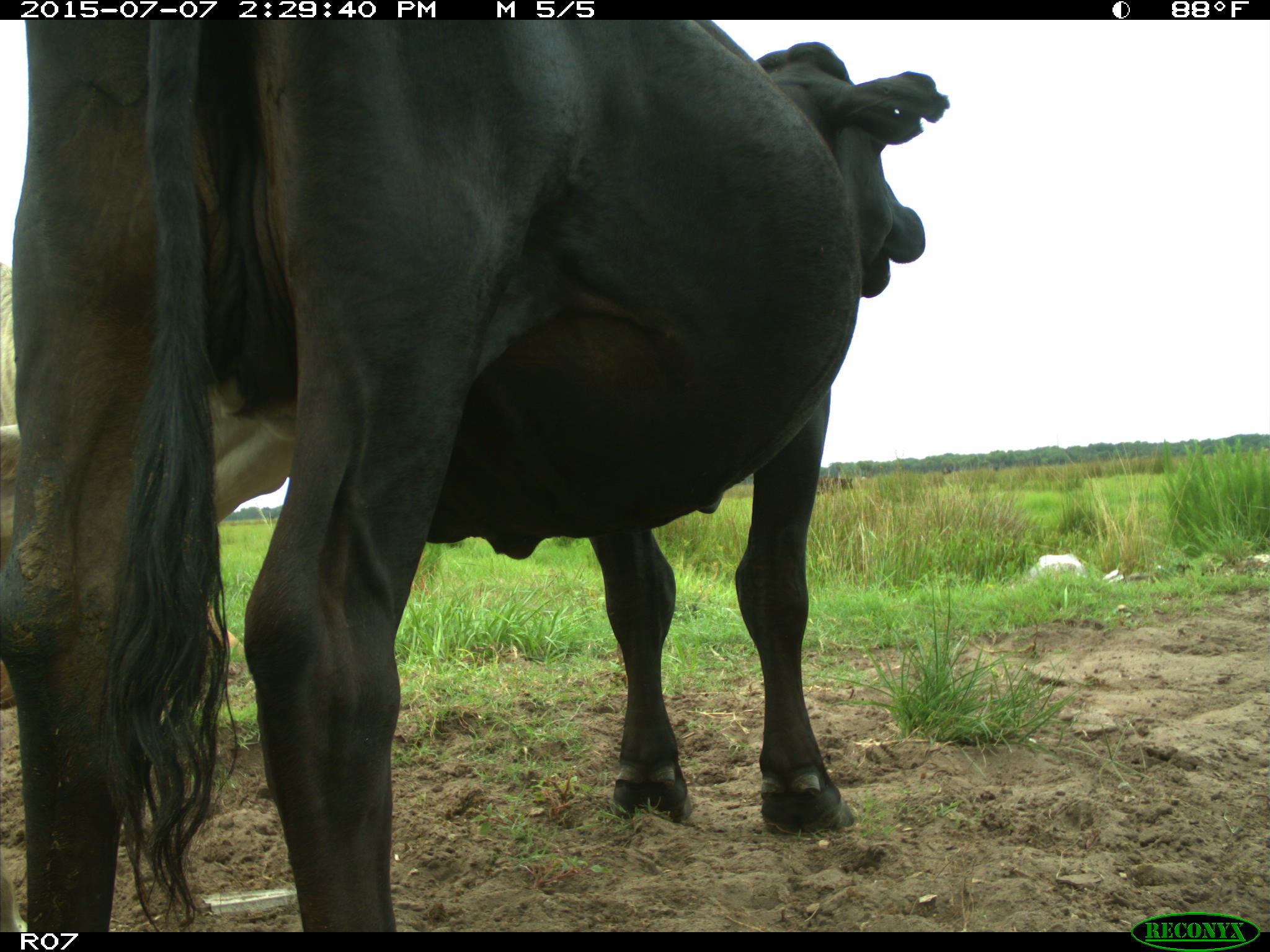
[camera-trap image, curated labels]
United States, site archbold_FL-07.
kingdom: Animalia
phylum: Chordata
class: Mammalia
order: Artiodactyla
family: Bovidae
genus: Bos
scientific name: Bos taurus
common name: domestic cow